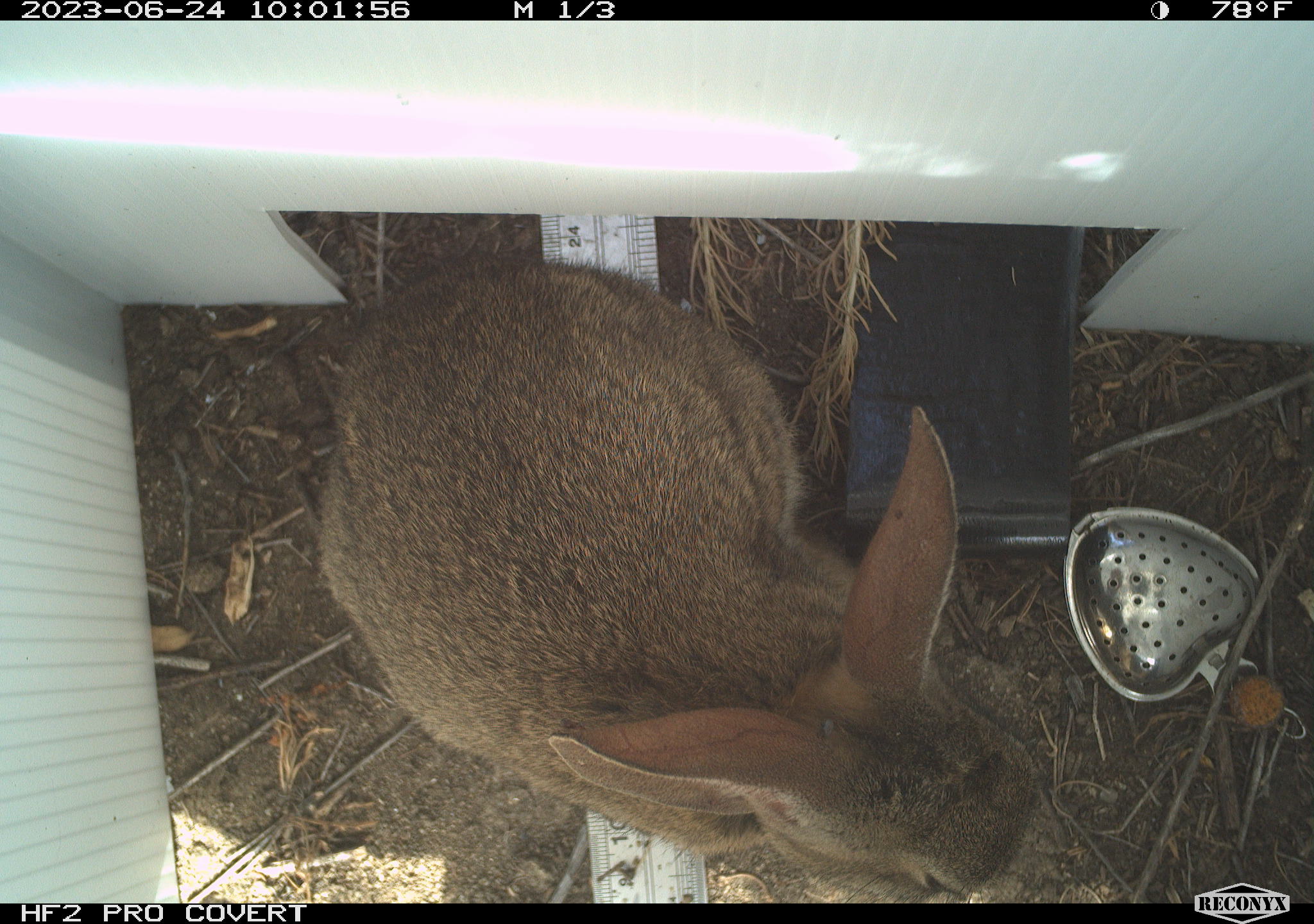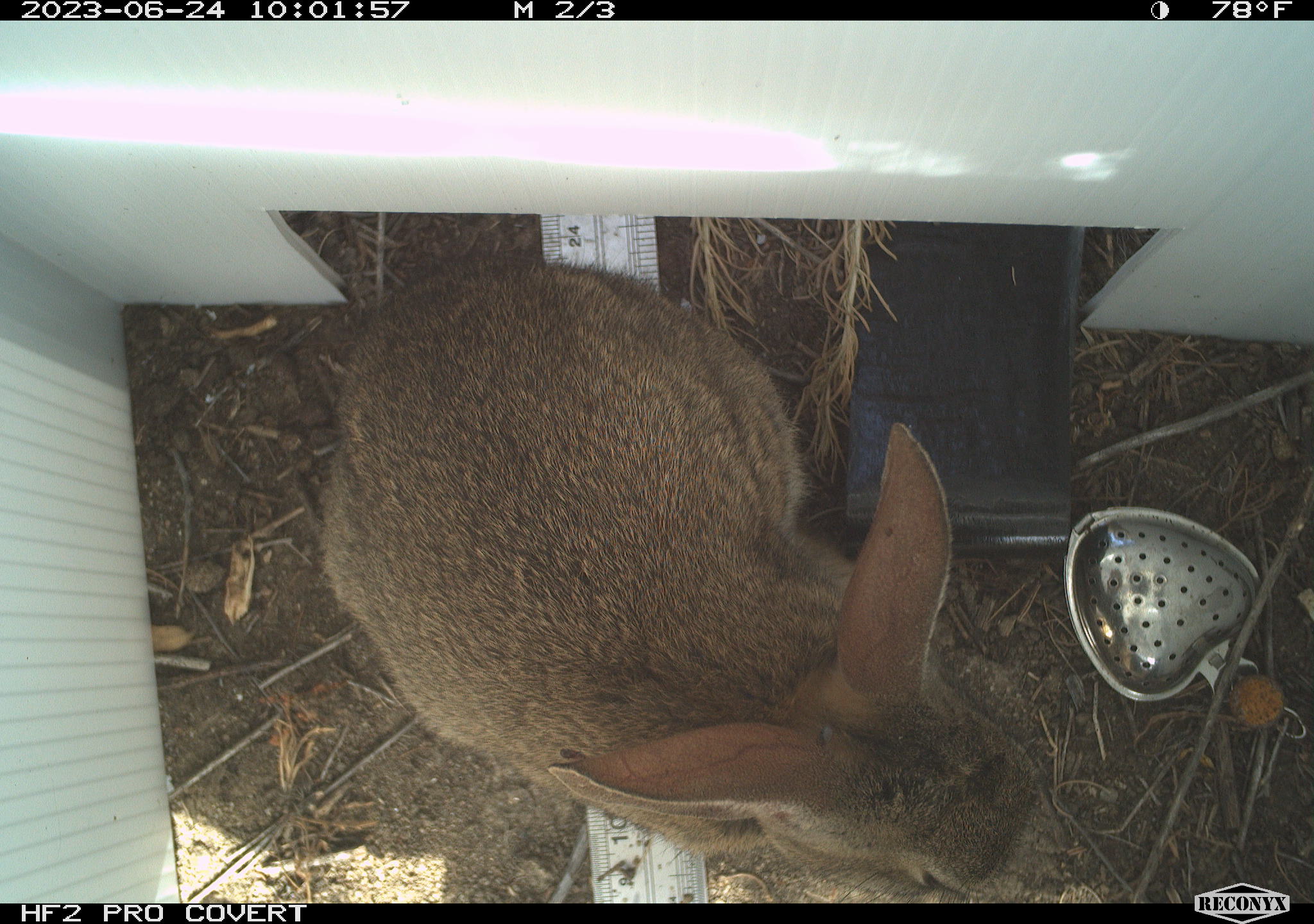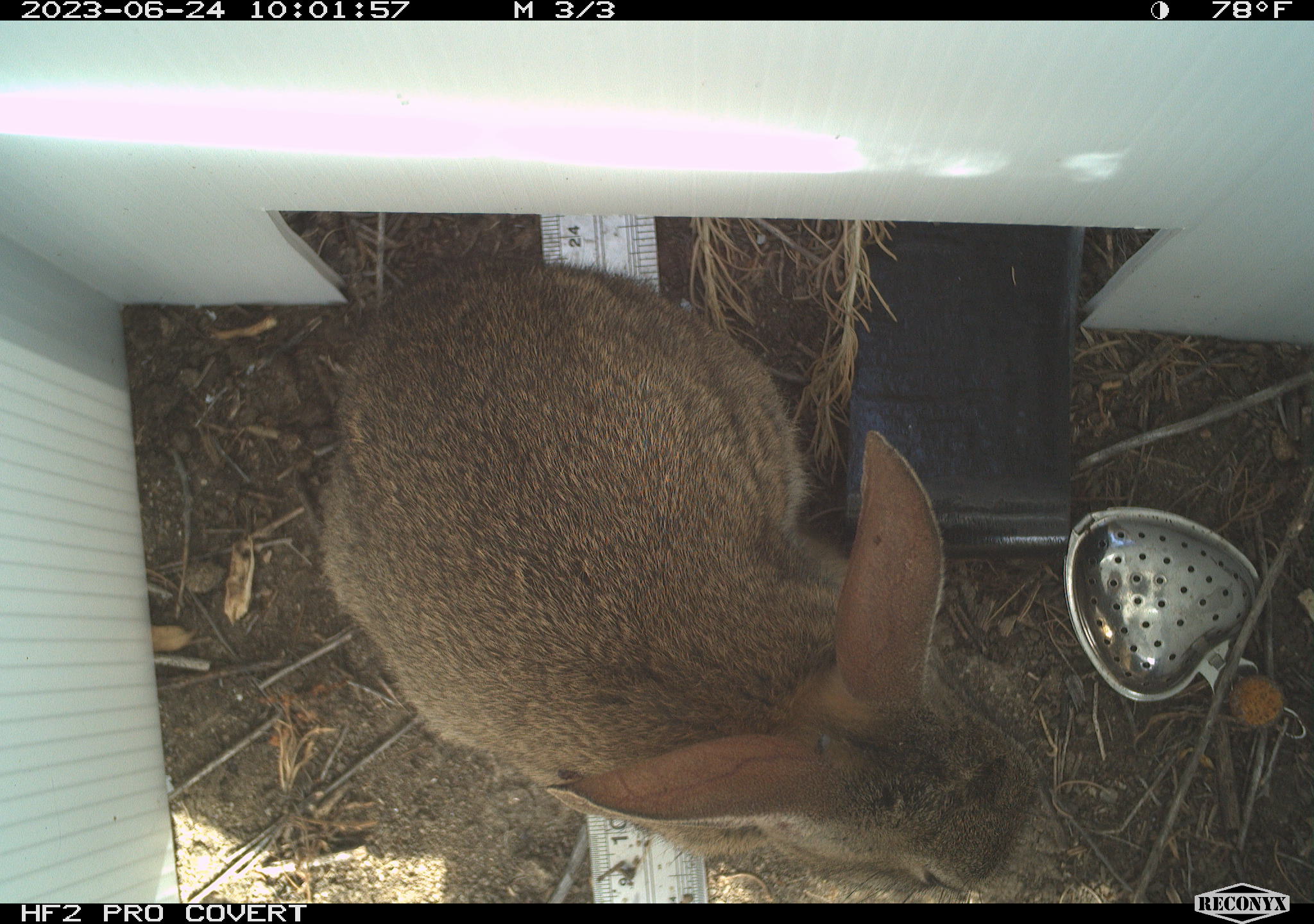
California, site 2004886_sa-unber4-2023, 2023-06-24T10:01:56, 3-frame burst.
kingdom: Animalia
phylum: Chordata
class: Mammalia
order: Lagomorpha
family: Leporidae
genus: Sylvilagus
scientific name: Sylvilagus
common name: cottontail rabbits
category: sylvilagus species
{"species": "sylvilagus species (cottontail rabbits) (Sylvilagus)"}